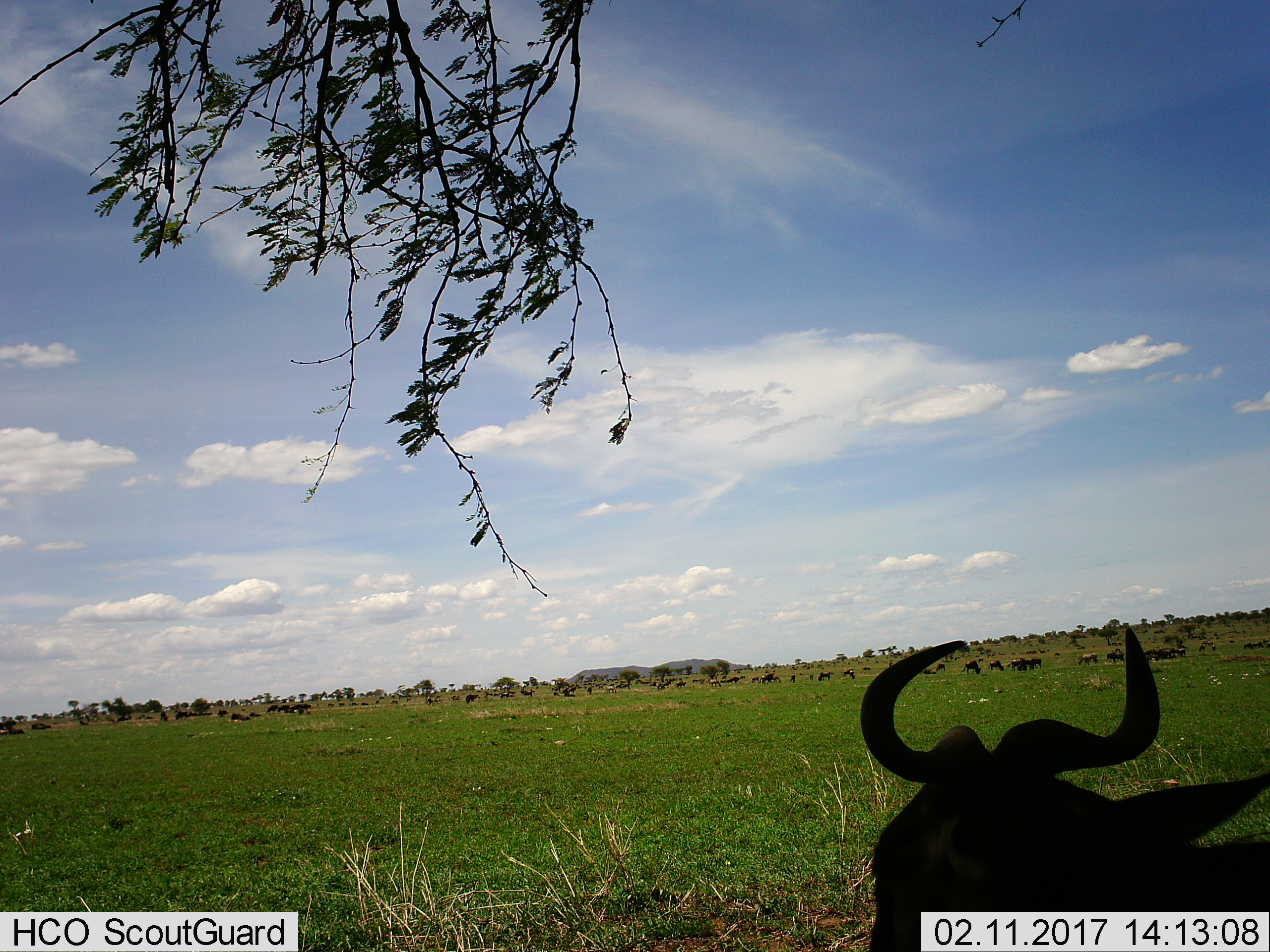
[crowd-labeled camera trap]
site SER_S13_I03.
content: unidentified animal